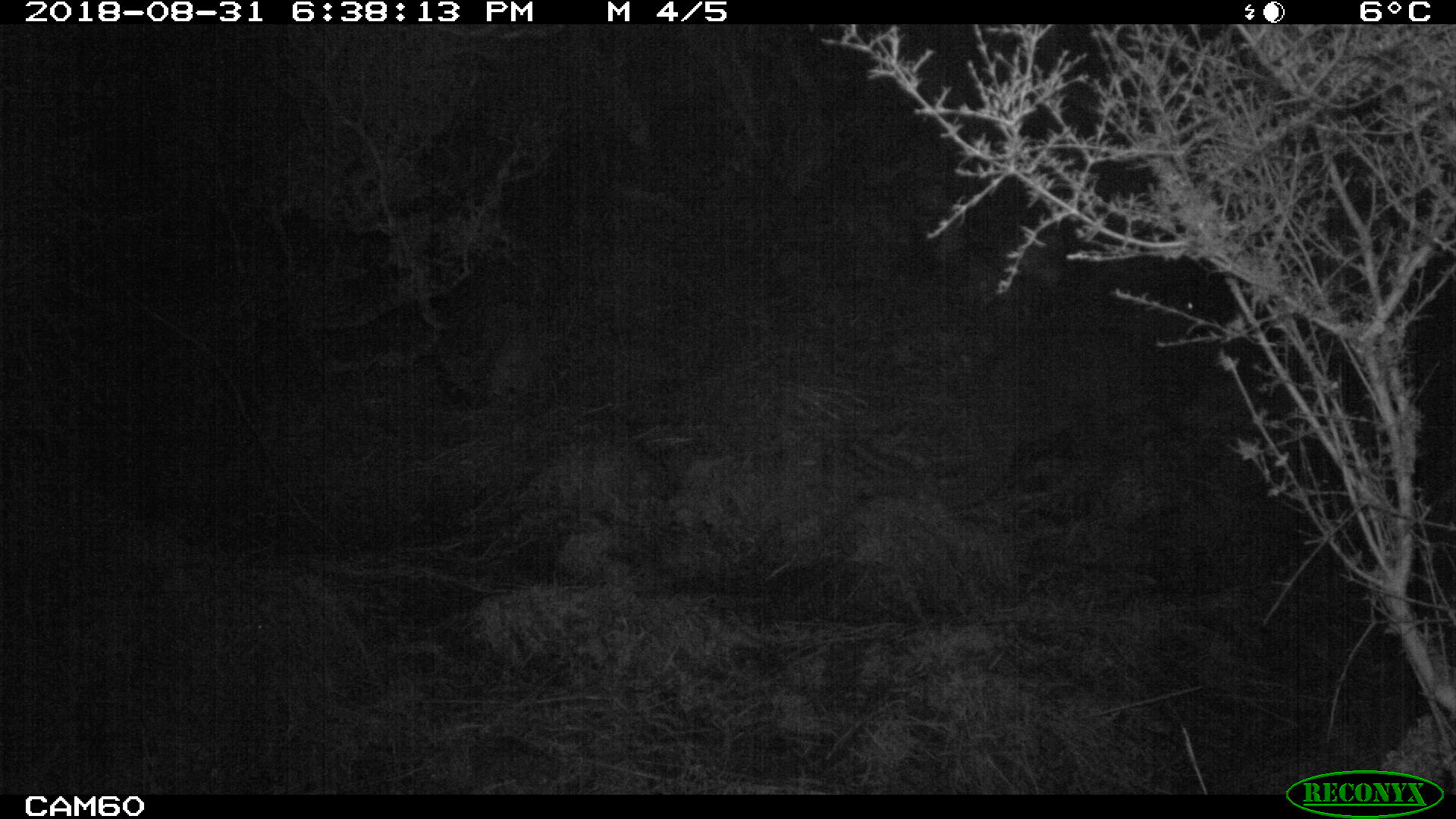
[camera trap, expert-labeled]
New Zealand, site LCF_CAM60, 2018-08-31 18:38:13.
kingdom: Animalia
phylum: Chordata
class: Mammalia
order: Diprotodontia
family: Macropodidae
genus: Notamacropus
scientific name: Notamacropus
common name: wallaby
Wallaby (Notamacropus).